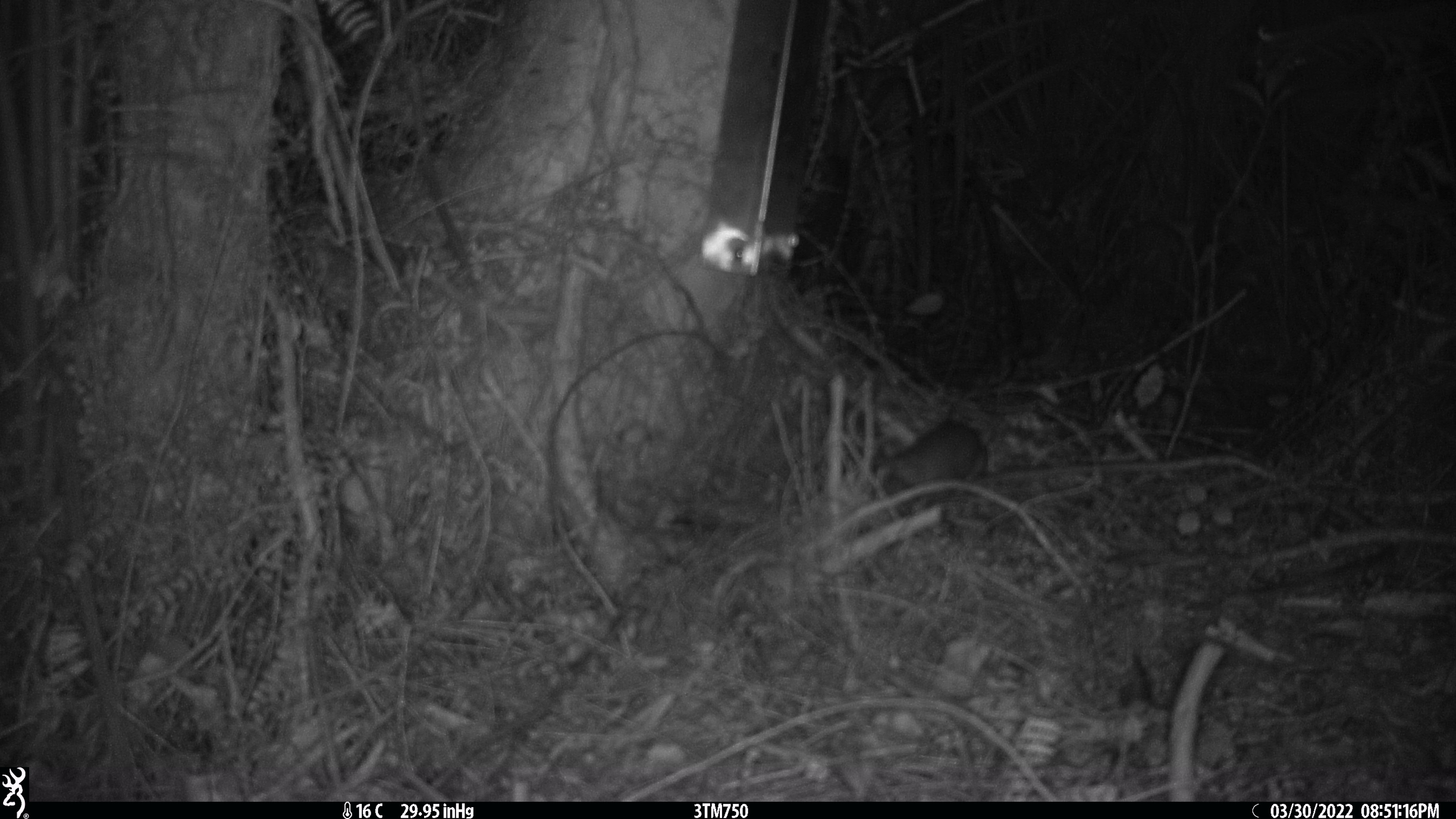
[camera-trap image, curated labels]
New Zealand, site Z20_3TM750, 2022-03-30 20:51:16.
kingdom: Animalia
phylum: Chordata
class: Mammalia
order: Rodentia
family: Muridae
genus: Rattus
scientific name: Rattus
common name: rat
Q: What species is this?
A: Rat (Rattus).